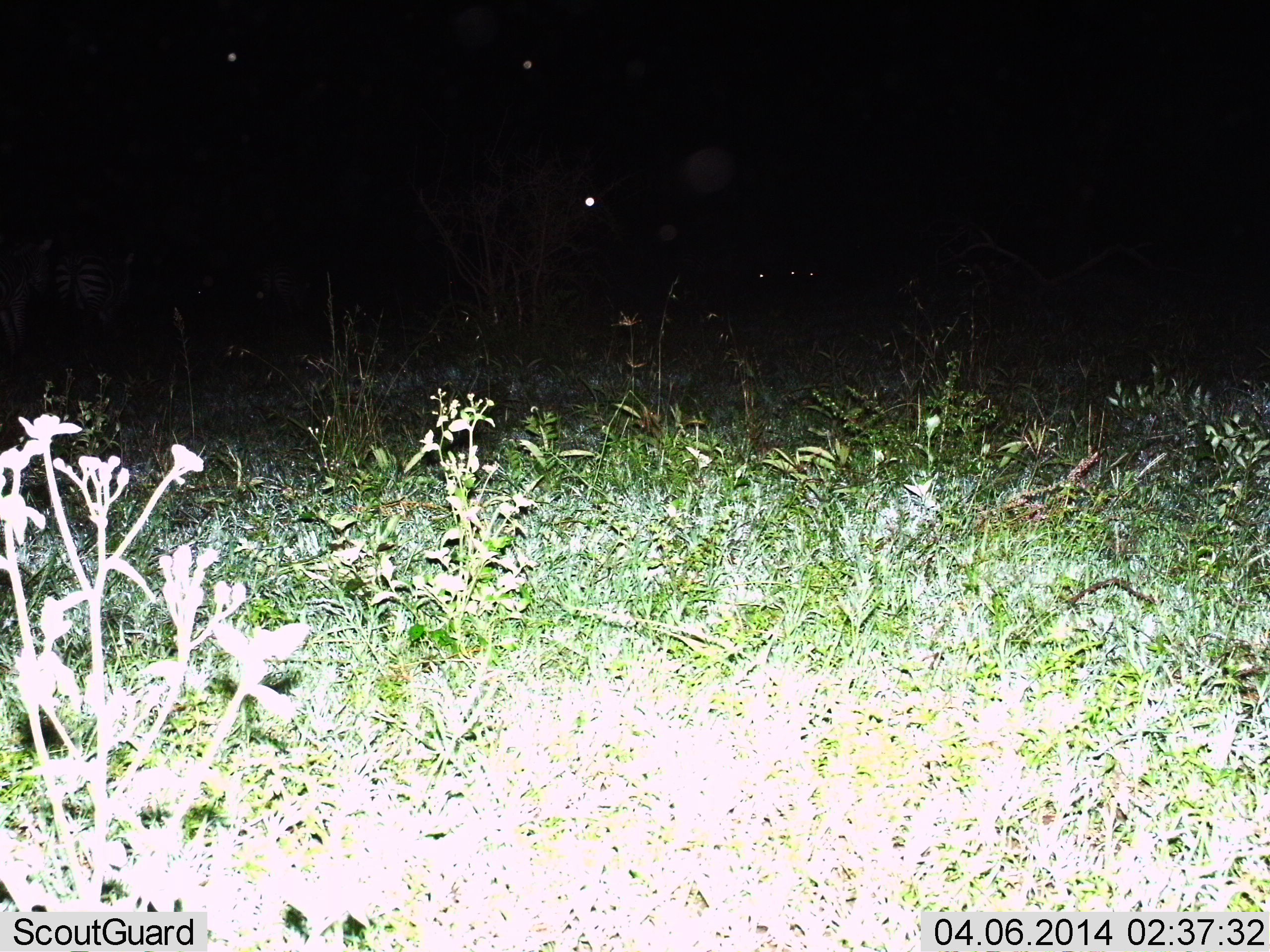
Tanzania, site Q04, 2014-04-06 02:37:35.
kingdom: Animalia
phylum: Chordata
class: Mammalia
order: Perissodactyla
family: Equidae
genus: Equus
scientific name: Equus quagga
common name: plains zebra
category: zebra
Zebra (plains zebra) (Equus quagga), count 3. Behavior (volunteer vote fractions): standing 75%, resting 12%, moving 38%, interacting 0%. Young present (vote fraction): 0%. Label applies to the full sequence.